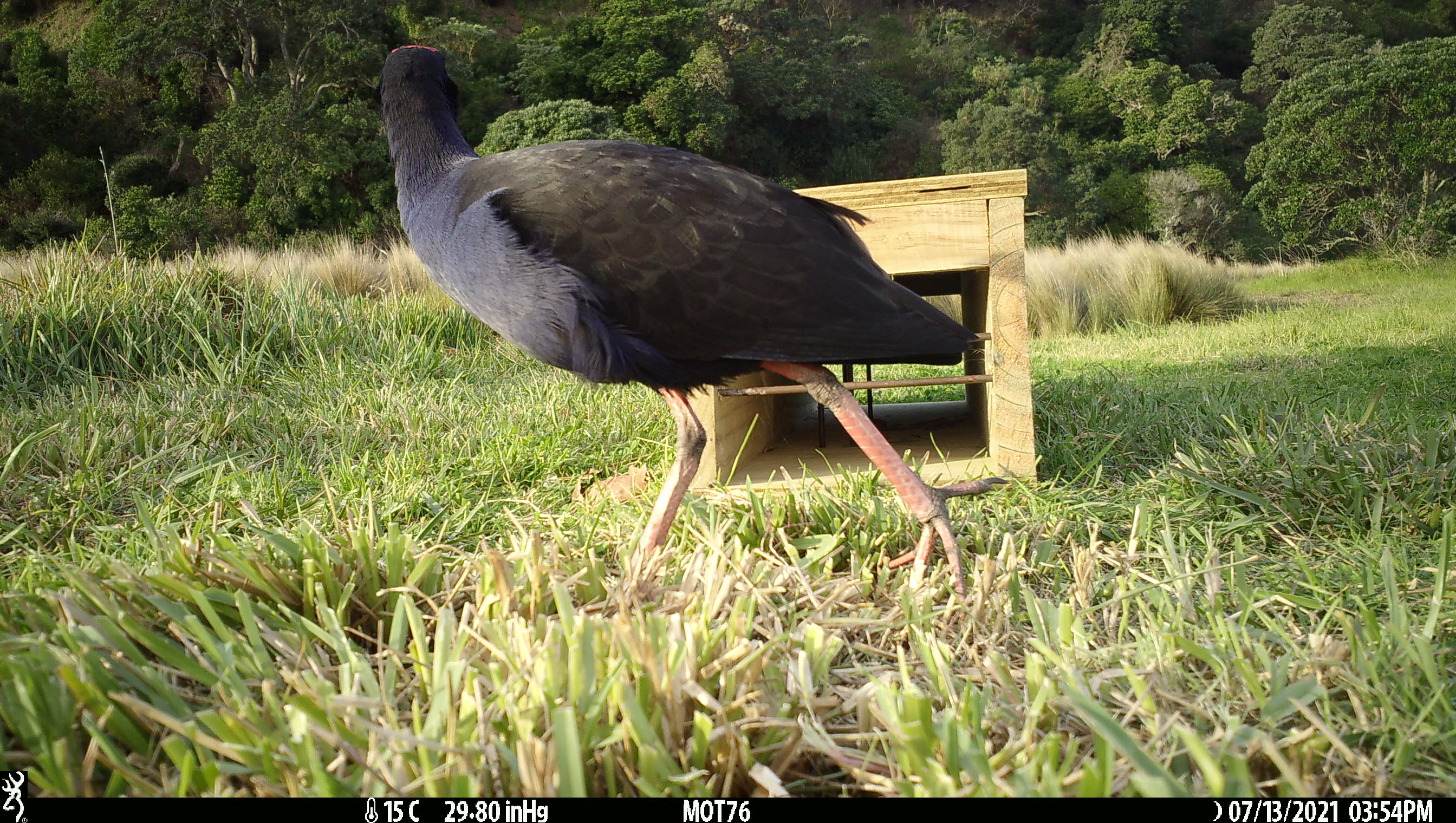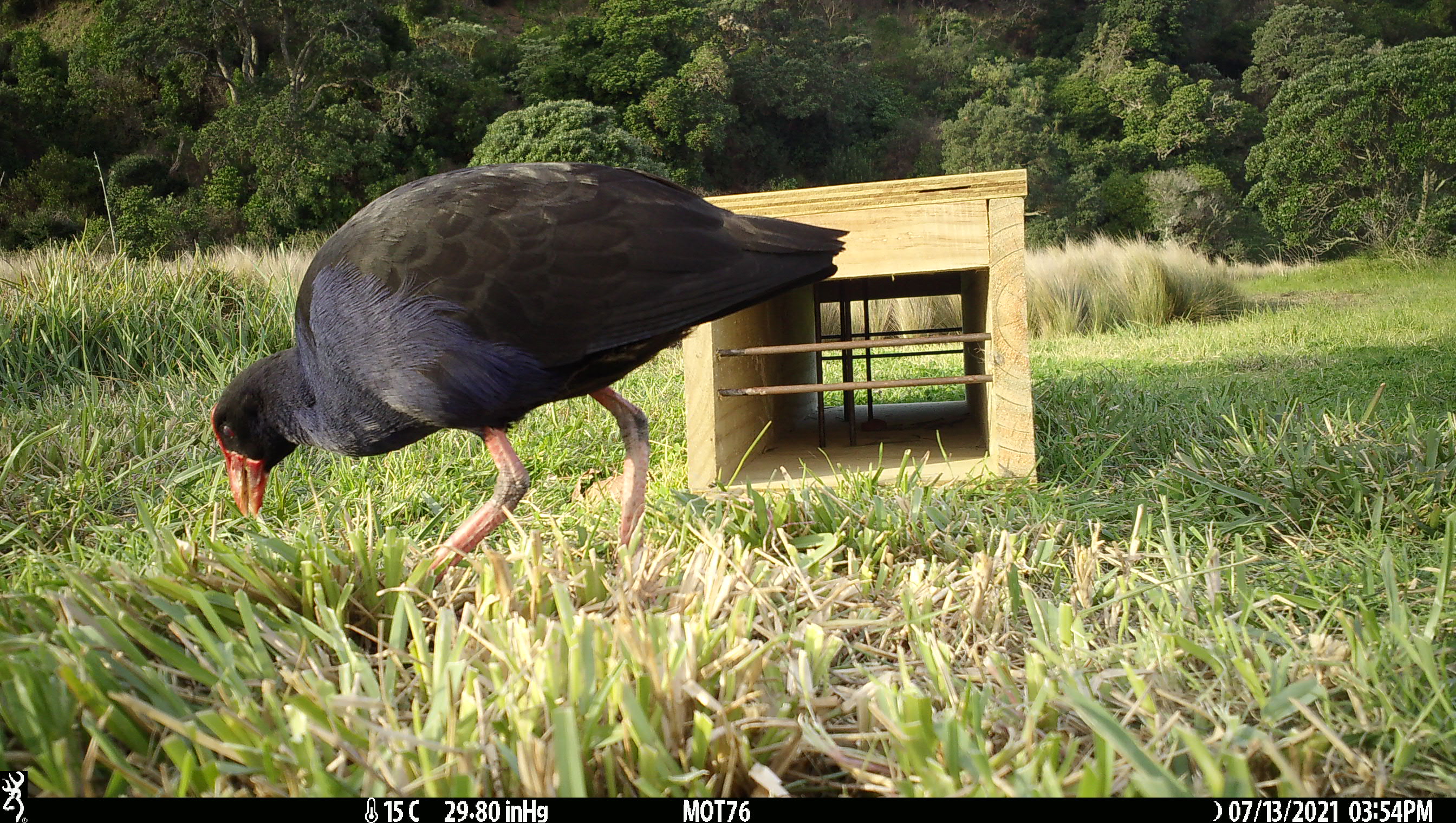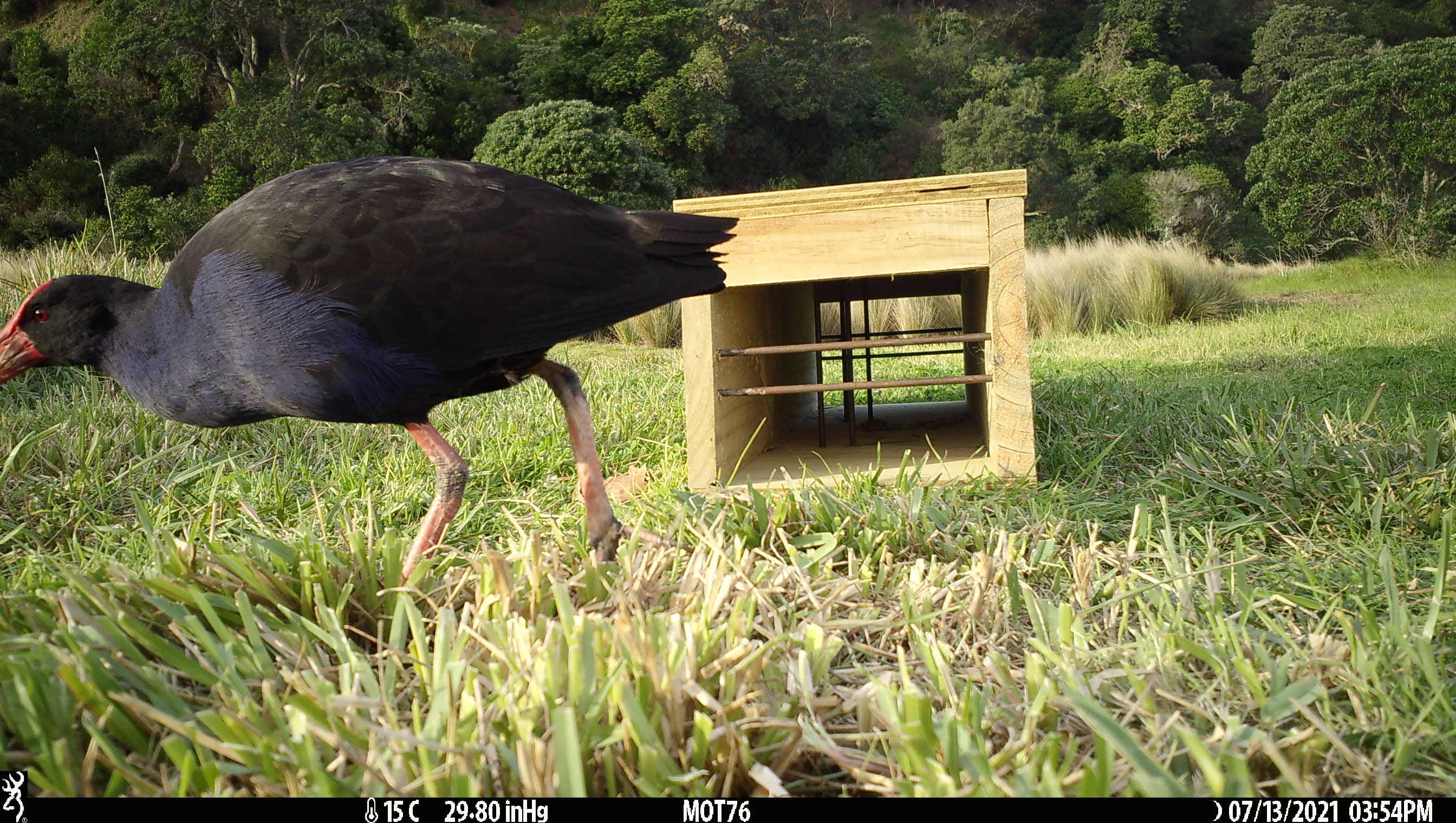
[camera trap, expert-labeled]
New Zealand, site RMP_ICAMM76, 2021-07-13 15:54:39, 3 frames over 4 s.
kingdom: Animalia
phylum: Chordata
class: Aves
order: Gruiformes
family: Rallidae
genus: Porphyrio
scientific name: Porphyrio melanotus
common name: australasian swamphen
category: pukeko